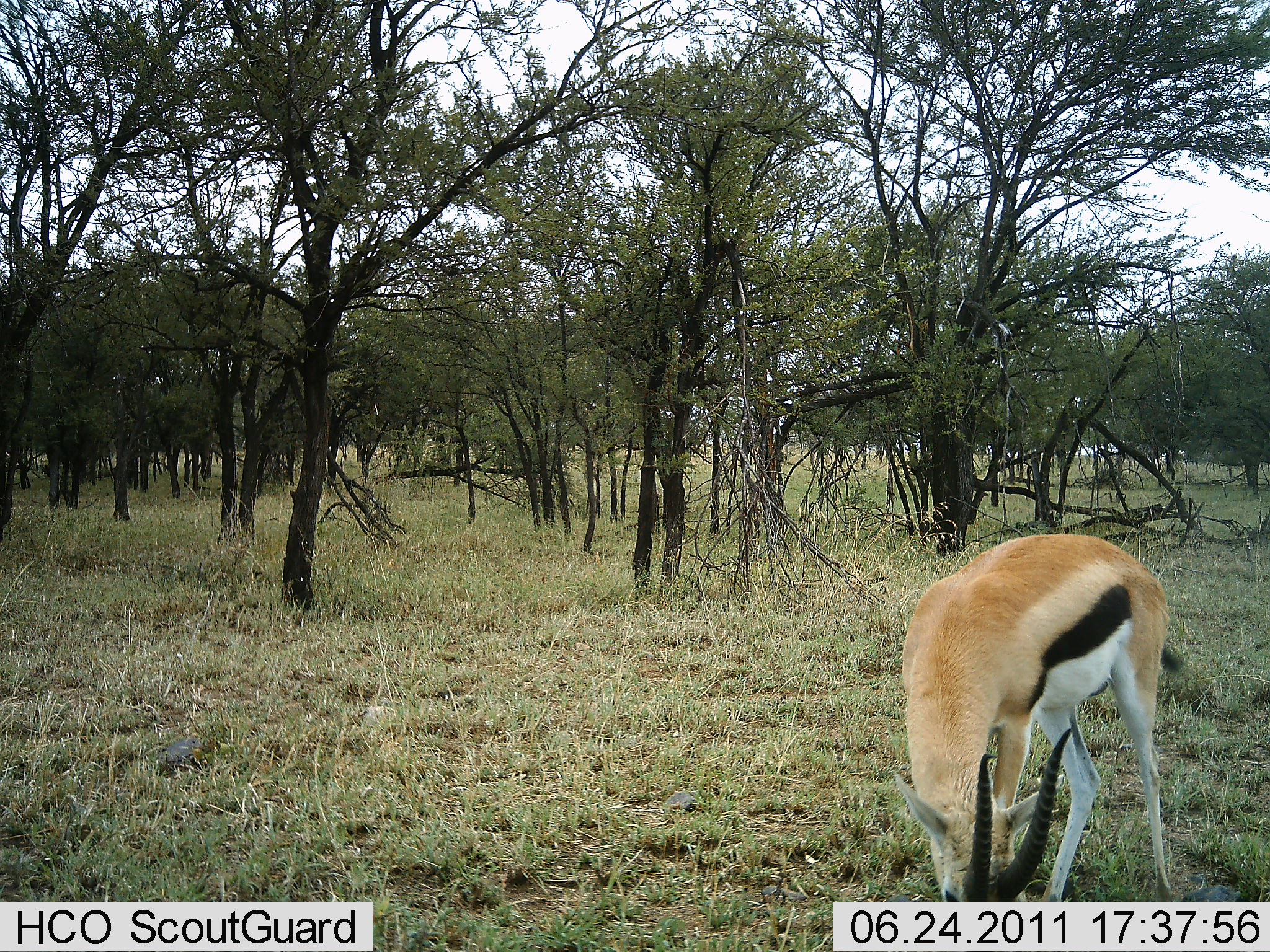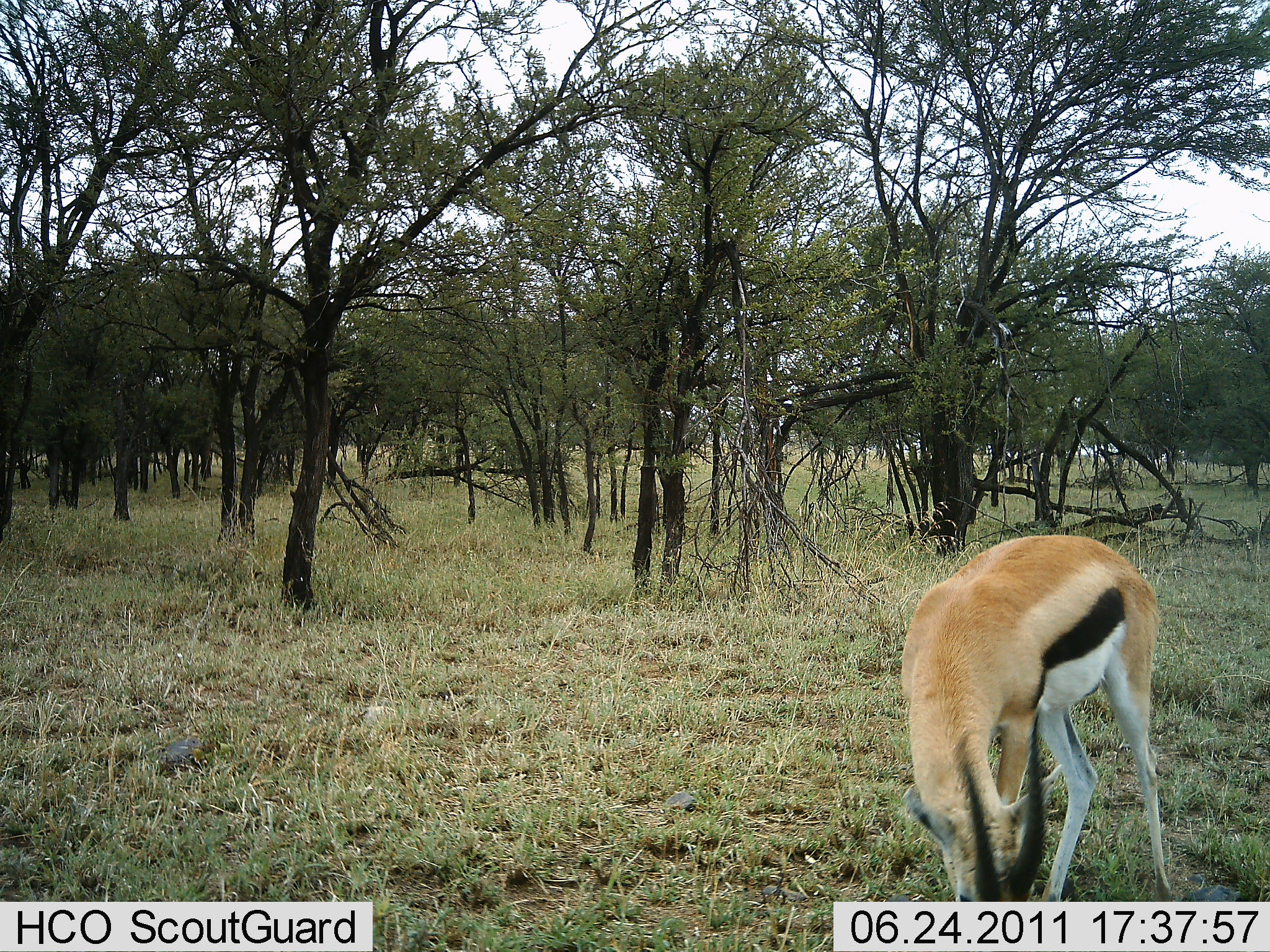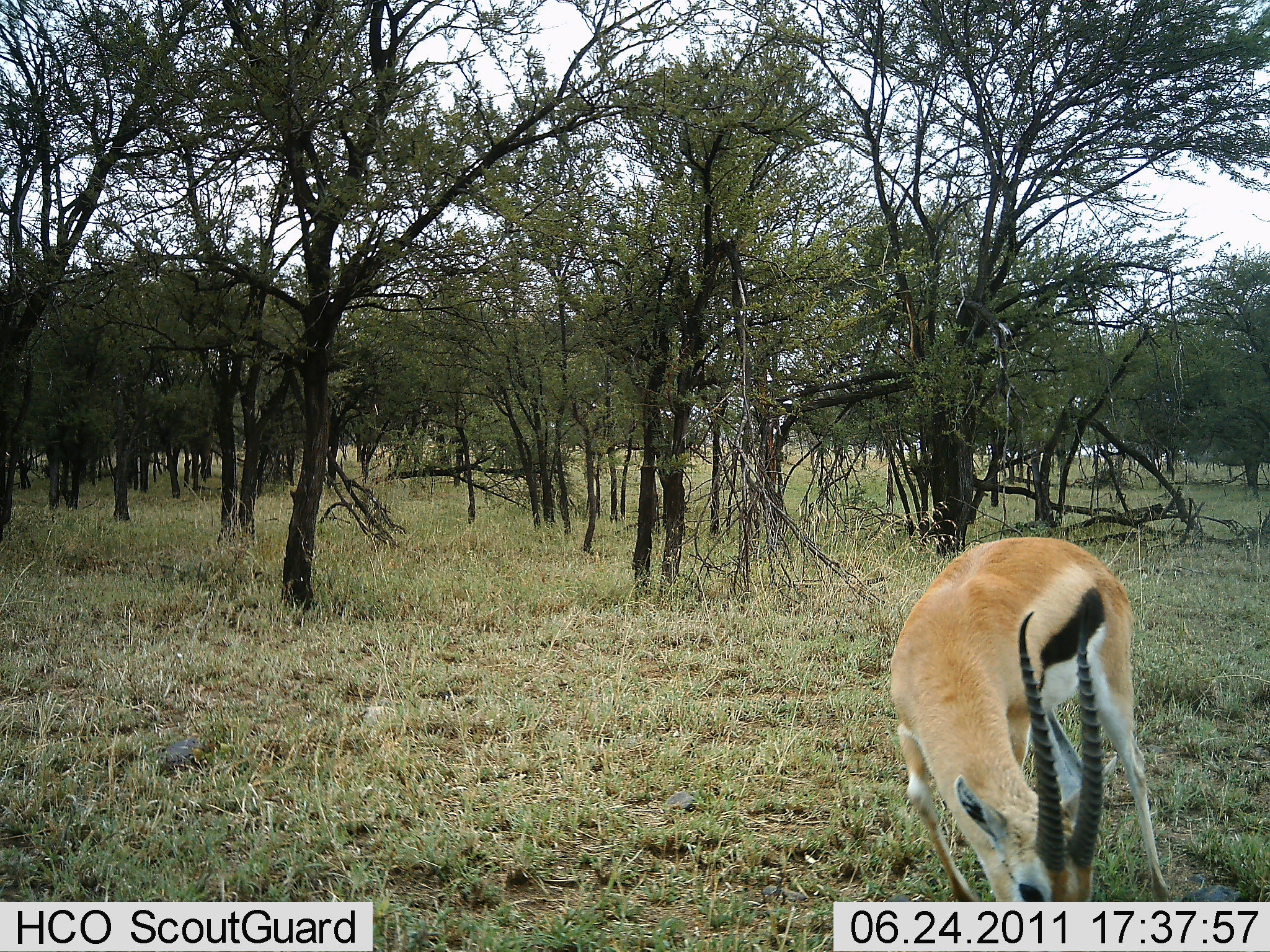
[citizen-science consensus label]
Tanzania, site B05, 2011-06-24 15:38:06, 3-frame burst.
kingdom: Animalia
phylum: Chordata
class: Mammalia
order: Artiodactyla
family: Bovidae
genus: Eudorcas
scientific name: Eudorcas thomsonii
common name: thomson's gazelle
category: gazellethomsons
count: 1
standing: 36%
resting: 0%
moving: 0%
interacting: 0%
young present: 0%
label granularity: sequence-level